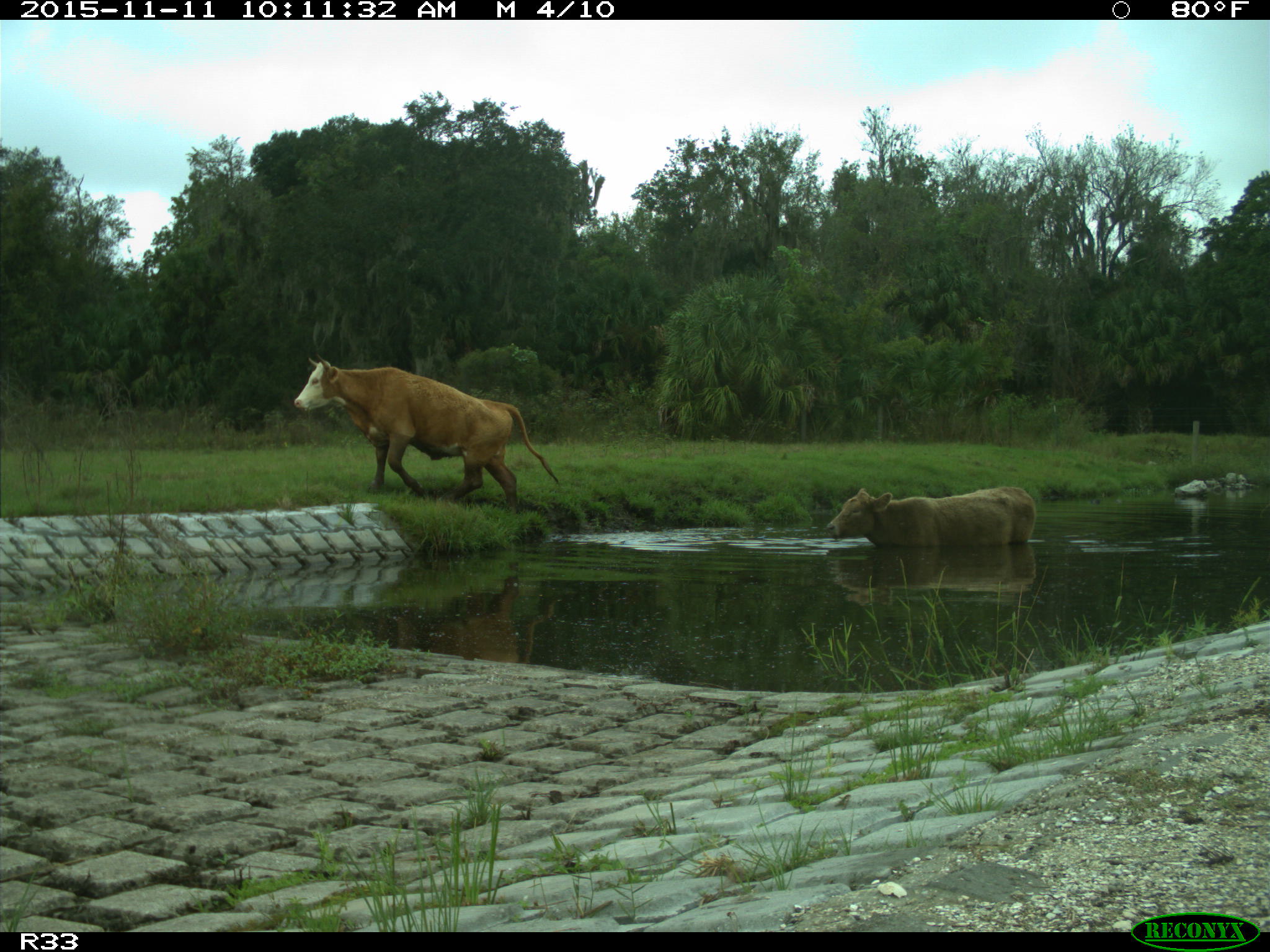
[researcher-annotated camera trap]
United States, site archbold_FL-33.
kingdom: Animalia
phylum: Chordata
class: Mammalia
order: Artiodactyla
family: Bovidae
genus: Bos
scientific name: Bos taurus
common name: domestic cow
Bos taurus (domestic cow).